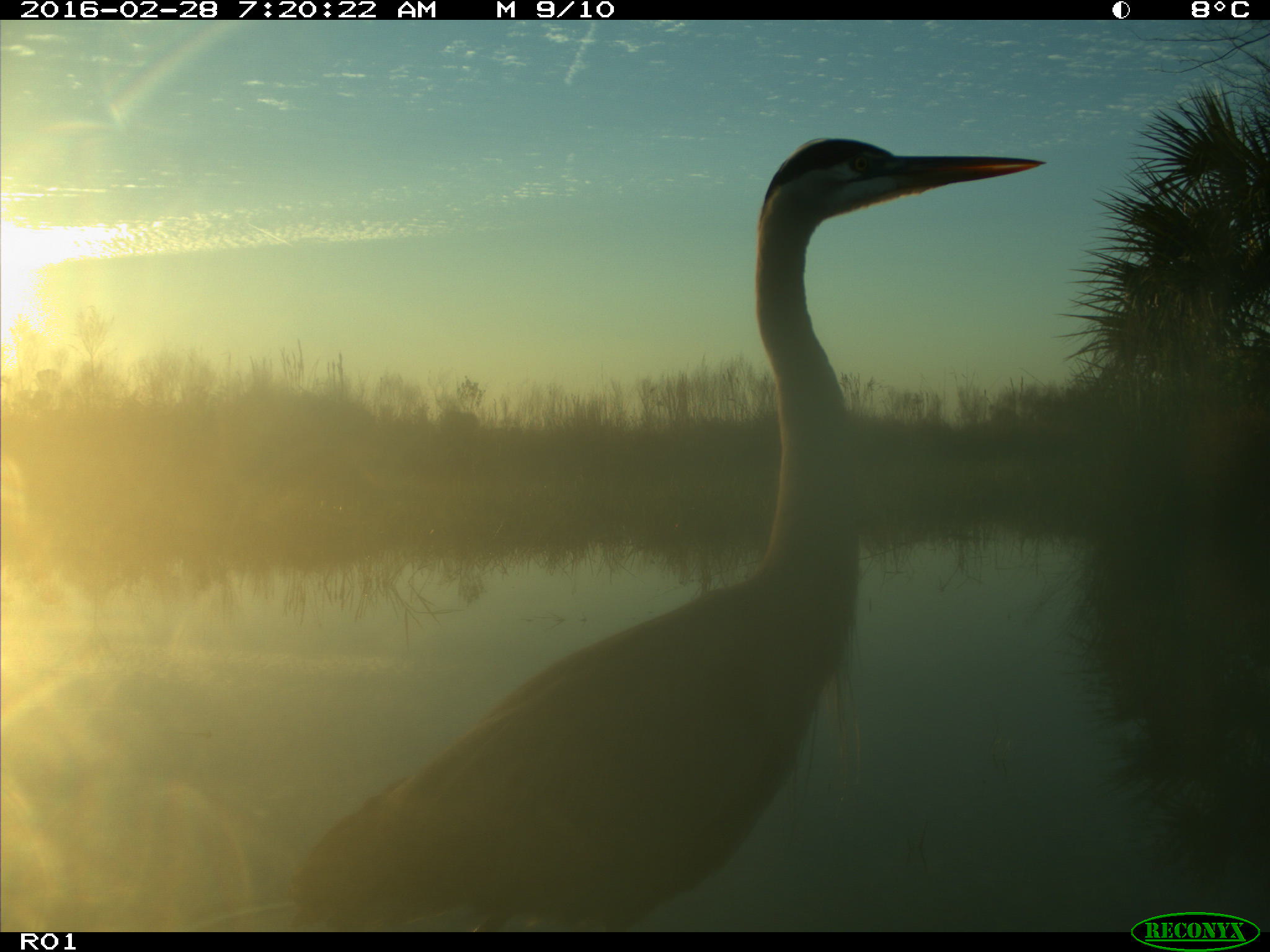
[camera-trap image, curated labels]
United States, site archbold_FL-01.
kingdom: Animalia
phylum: Chordata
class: Aves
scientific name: Aves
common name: birds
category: unidentified bird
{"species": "unidentified bird (birds) (Aves)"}